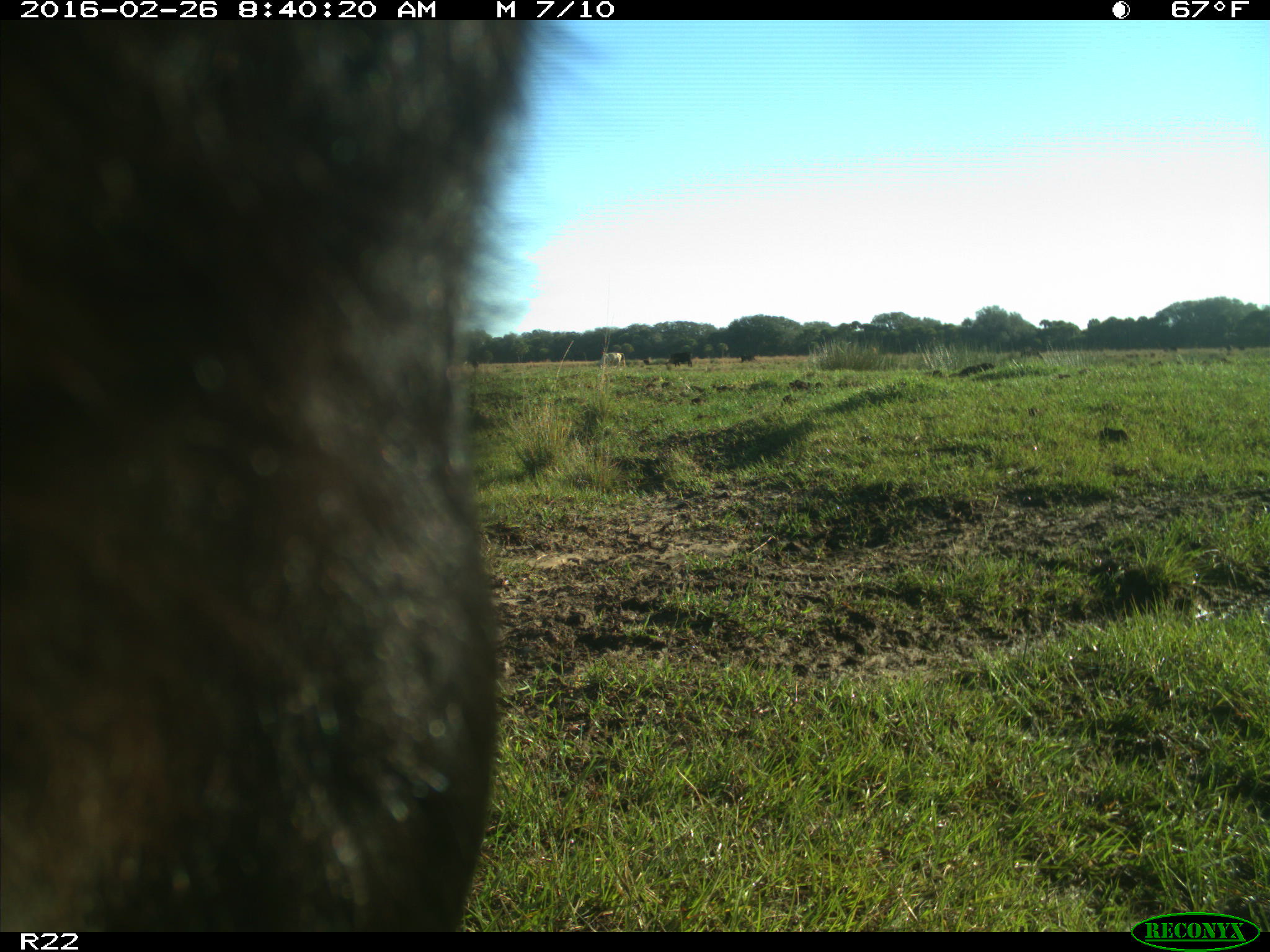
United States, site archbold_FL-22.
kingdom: Animalia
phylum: Chordata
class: Mammalia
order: Artiodactyla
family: Bovidae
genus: Bos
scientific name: Bos taurus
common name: domestic cow